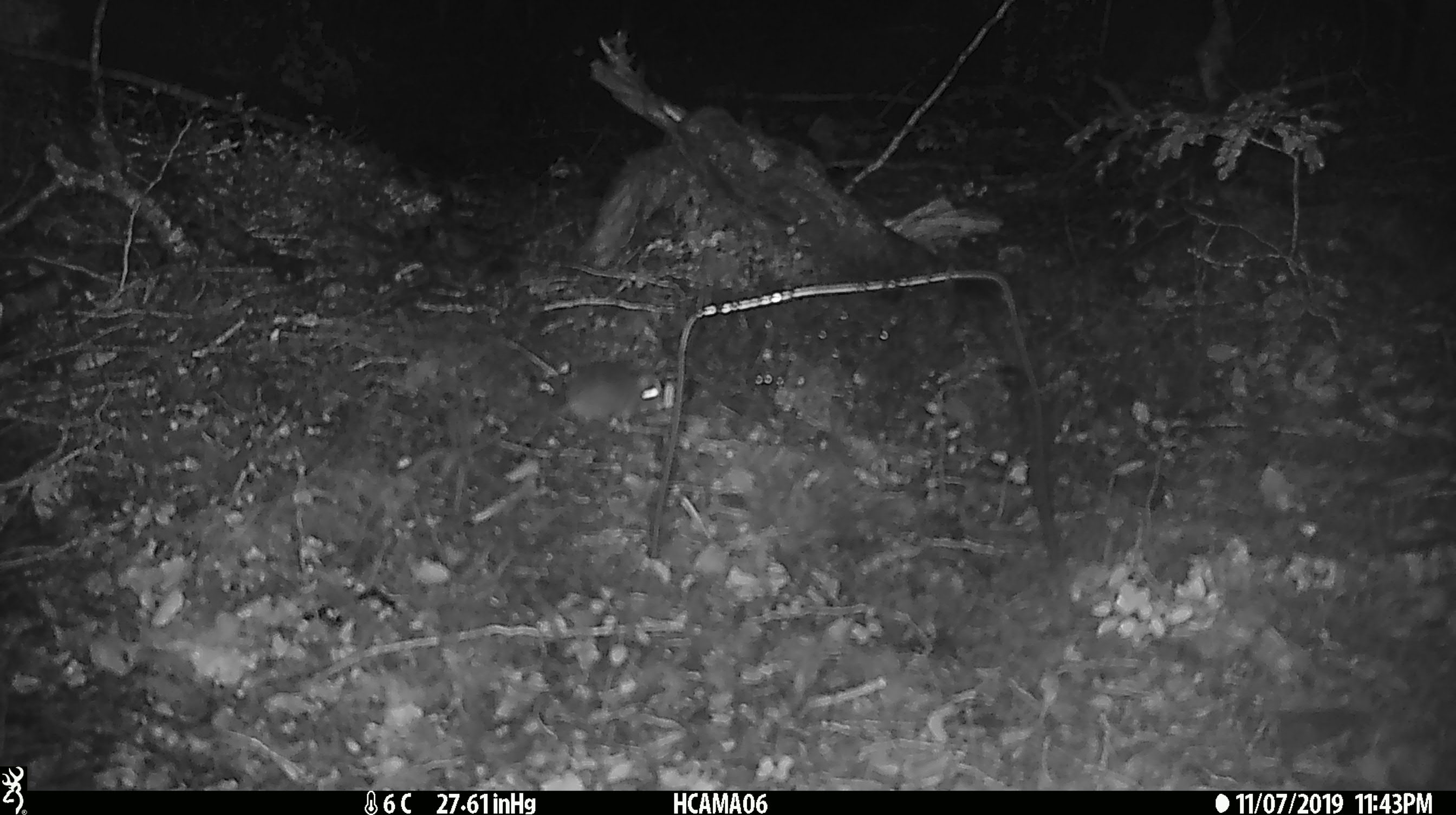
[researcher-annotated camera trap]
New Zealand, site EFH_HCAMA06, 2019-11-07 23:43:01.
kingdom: Animalia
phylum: Chordata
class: Mammalia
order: Rodentia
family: Muridae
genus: Mus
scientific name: Mus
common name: mouse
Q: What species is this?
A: Mouse (Mus).